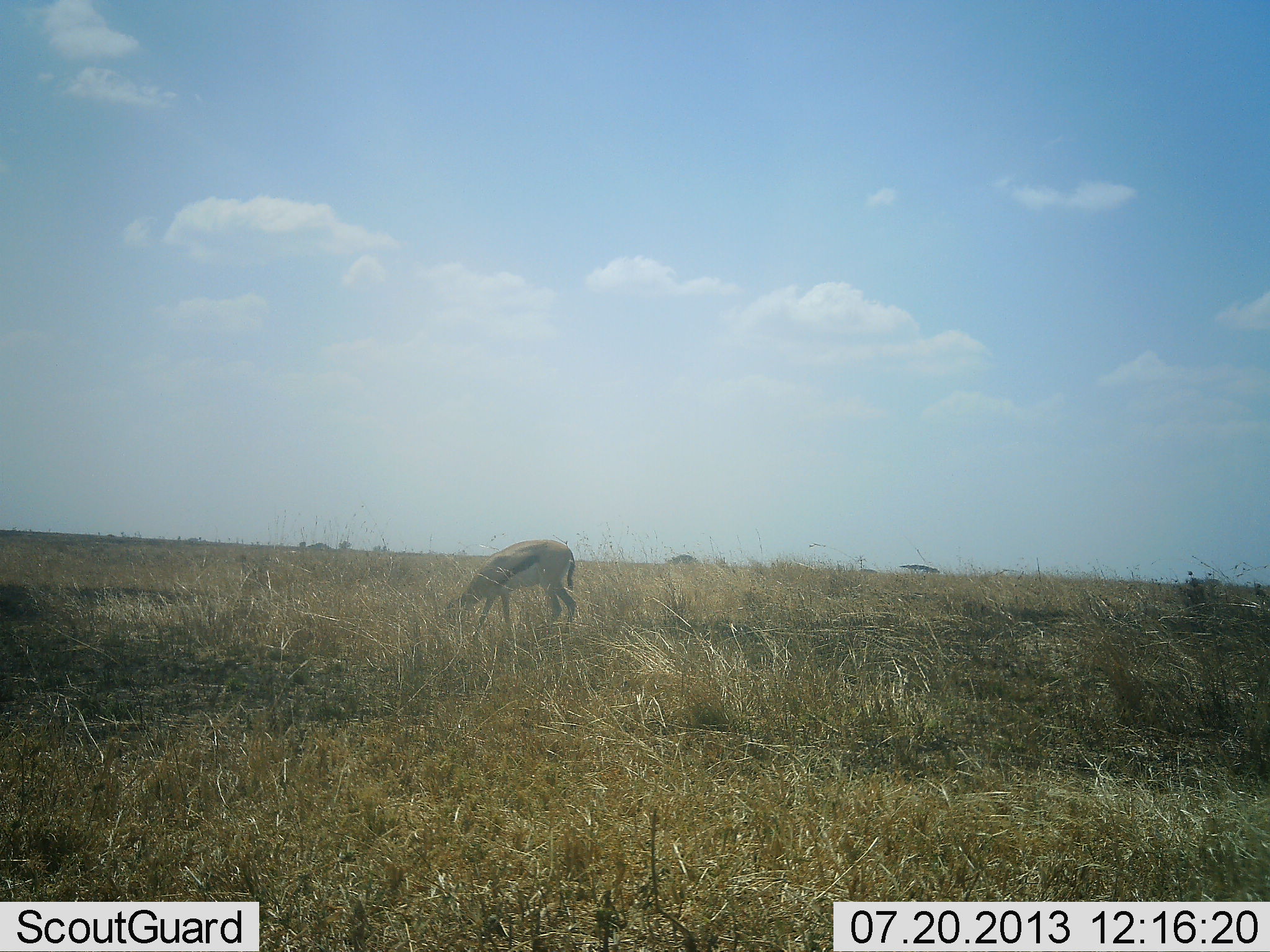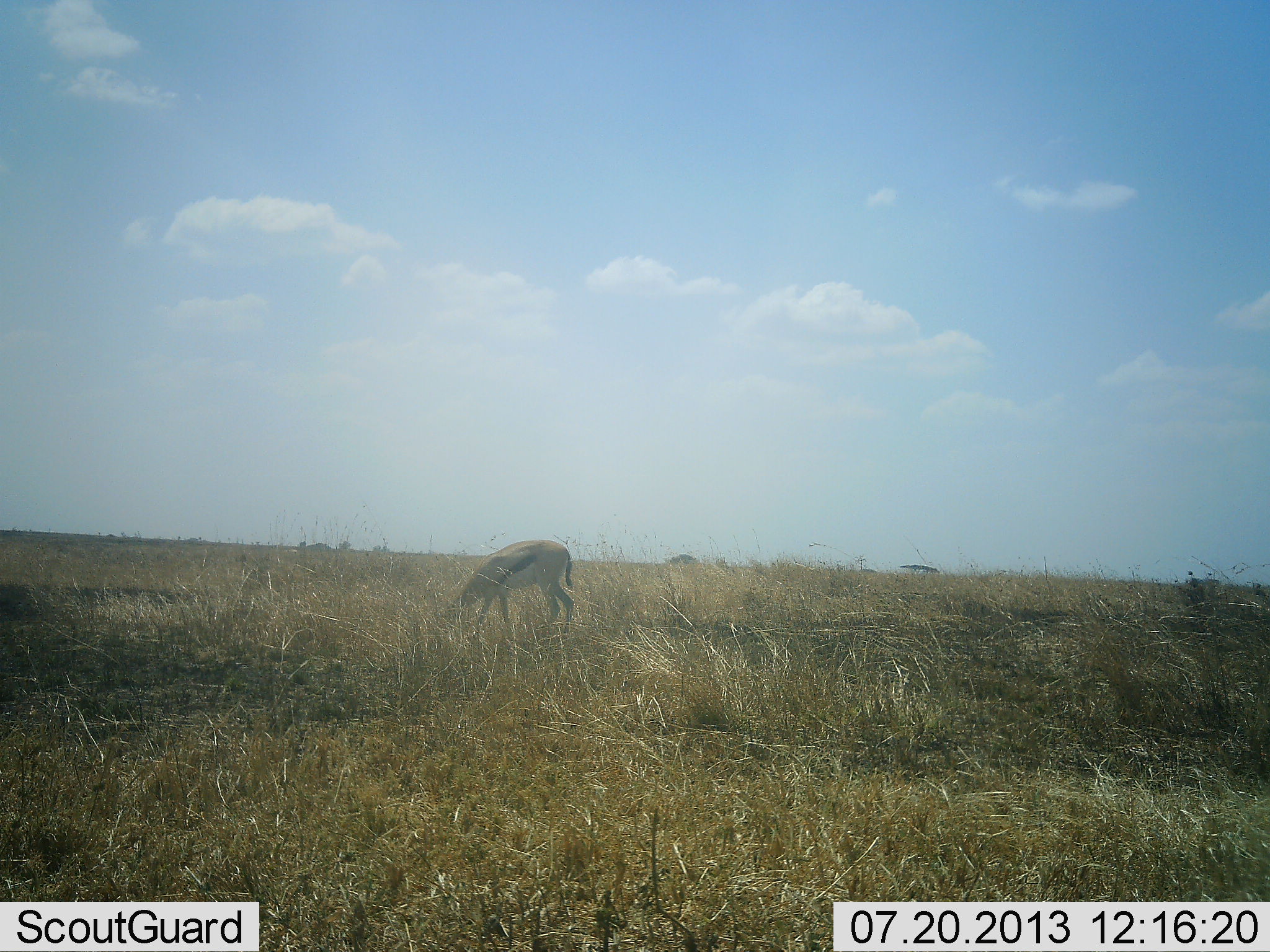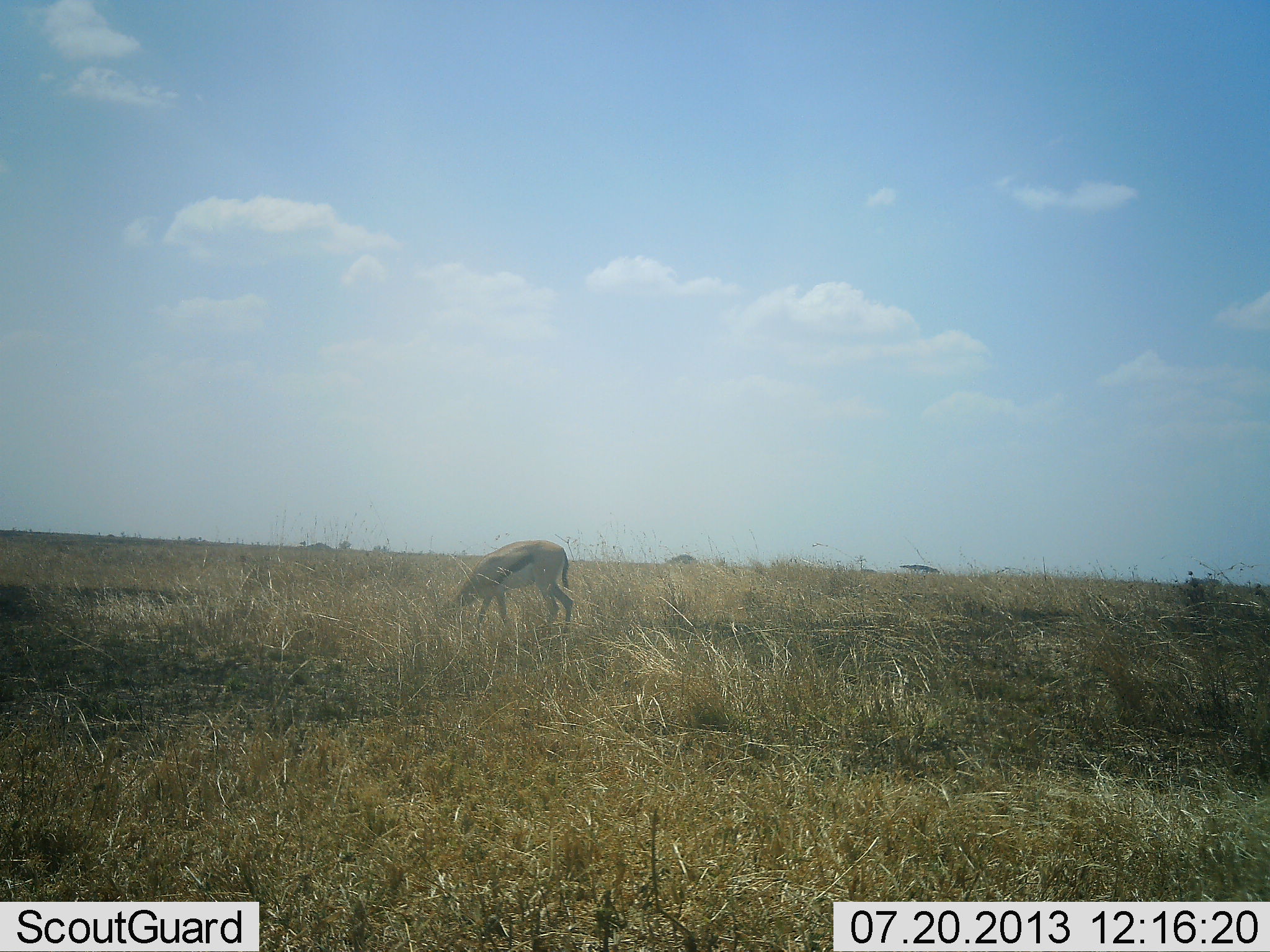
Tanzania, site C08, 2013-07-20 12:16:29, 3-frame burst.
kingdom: Animalia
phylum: Chordata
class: Mammalia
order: Artiodactyla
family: Bovidae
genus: Eudorcas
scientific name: Eudorcas thomsonii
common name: thomson's gazelle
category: gazellethomsons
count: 1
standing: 30%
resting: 0%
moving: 10%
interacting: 0%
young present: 0%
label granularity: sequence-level